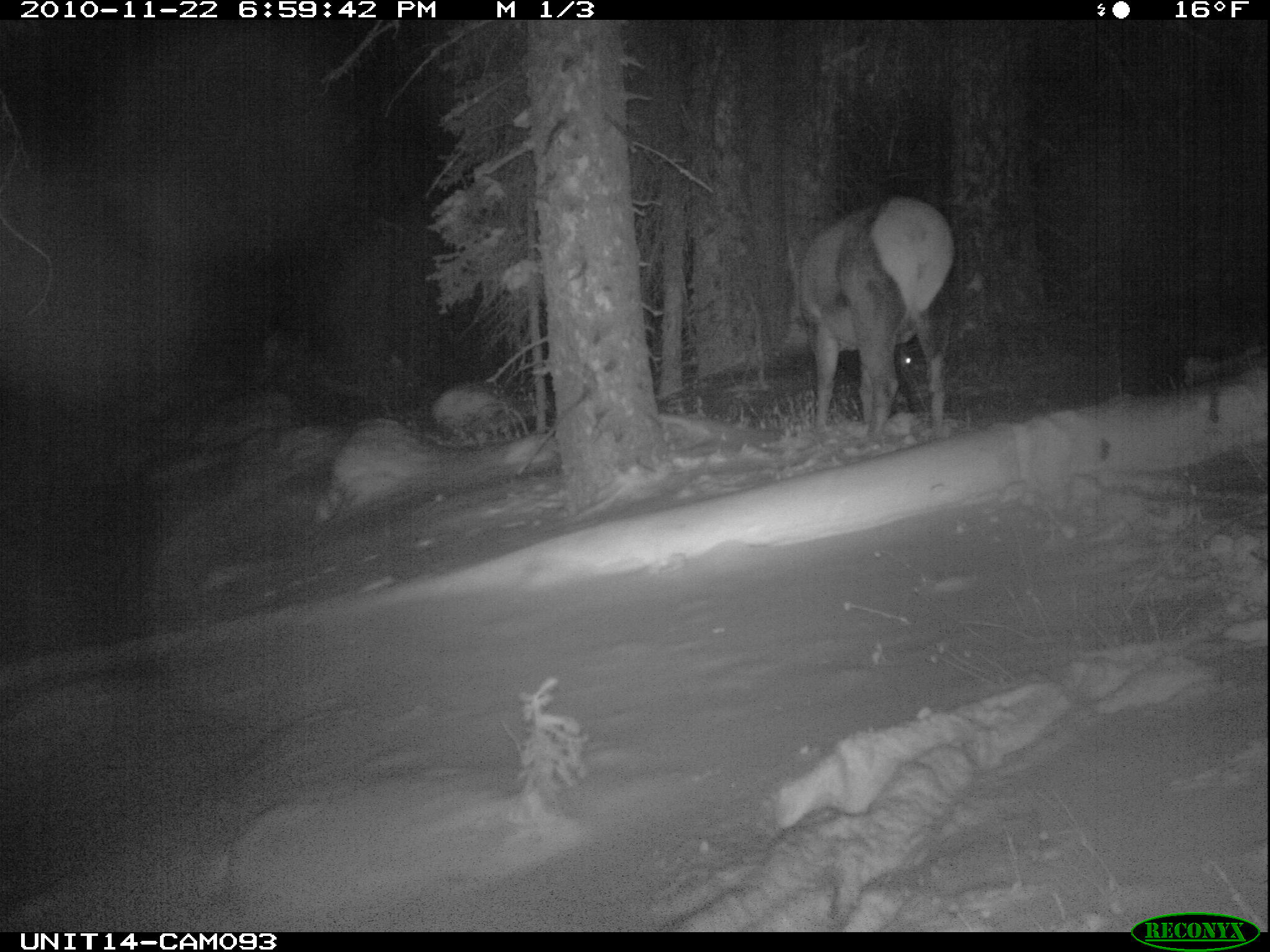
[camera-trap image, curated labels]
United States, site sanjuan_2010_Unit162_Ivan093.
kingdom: Animalia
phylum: Chordata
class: Mammalia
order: Artiodactyla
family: Cervidae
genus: Cervus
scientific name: Cervus elaphus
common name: red deer